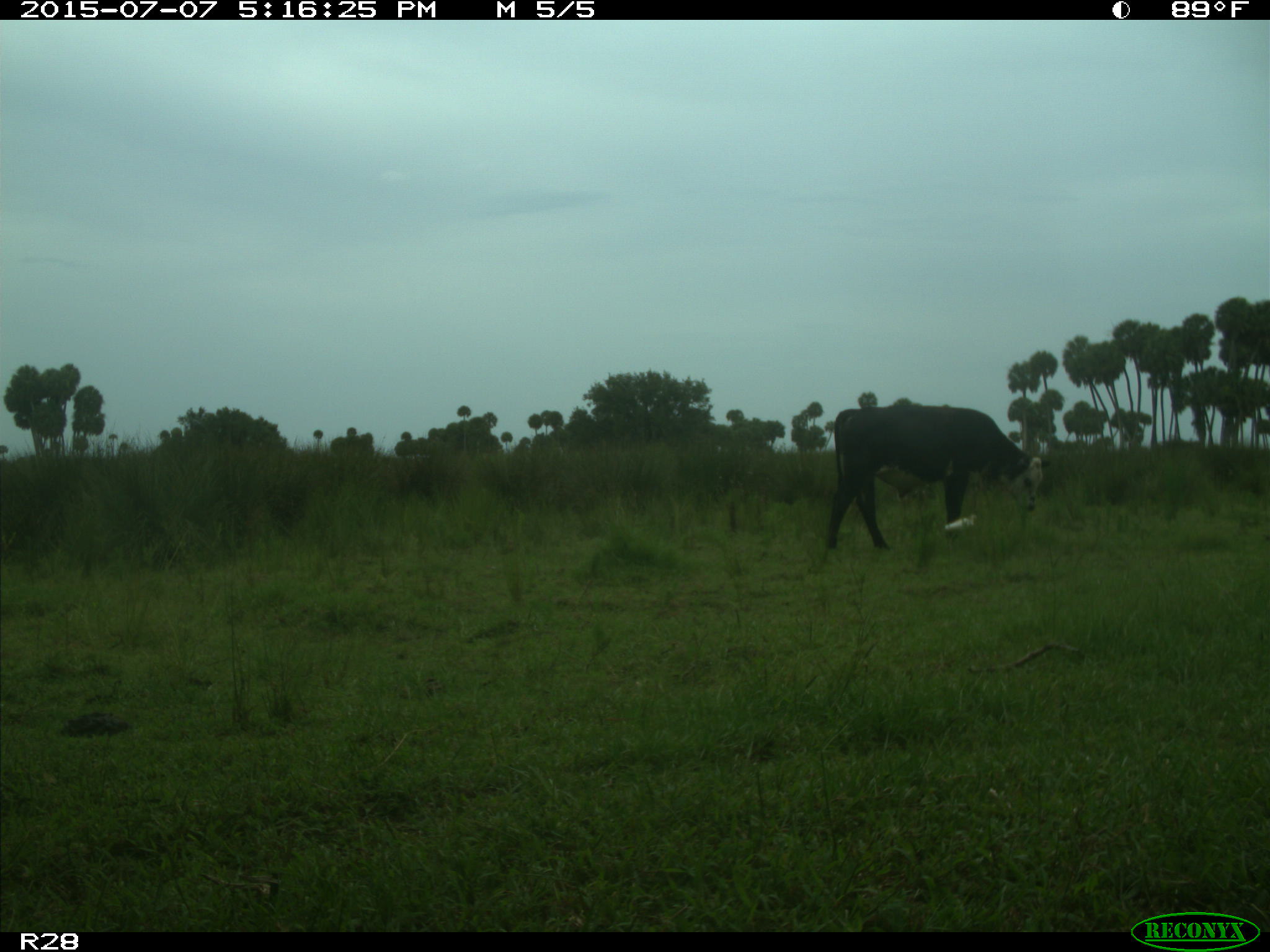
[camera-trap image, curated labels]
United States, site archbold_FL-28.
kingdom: Animalia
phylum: Chordata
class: Mammalia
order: Artiodactyla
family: Bovidae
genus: Bos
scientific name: Bos taurus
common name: domestic cow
Bos taurus (domestic cow).